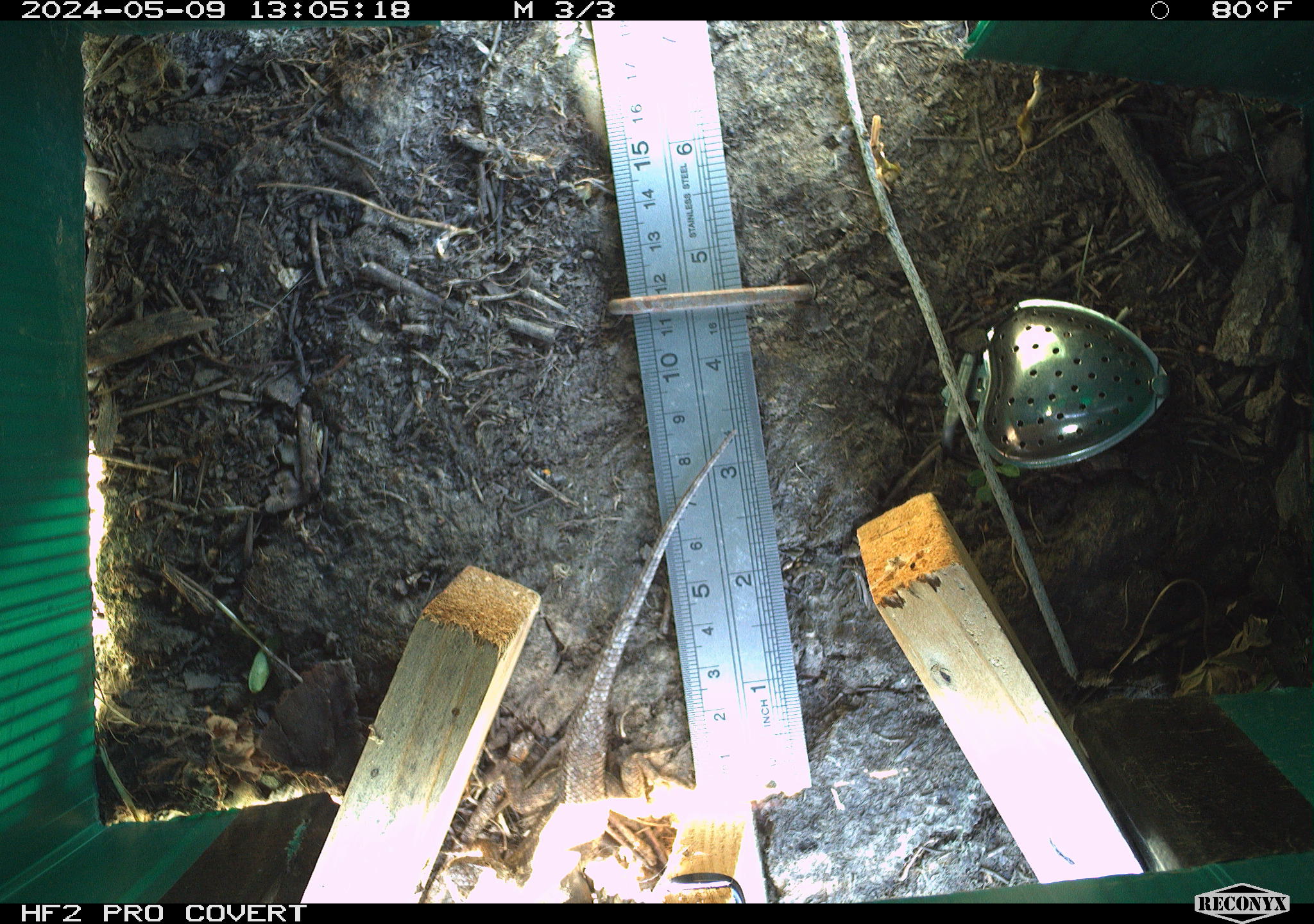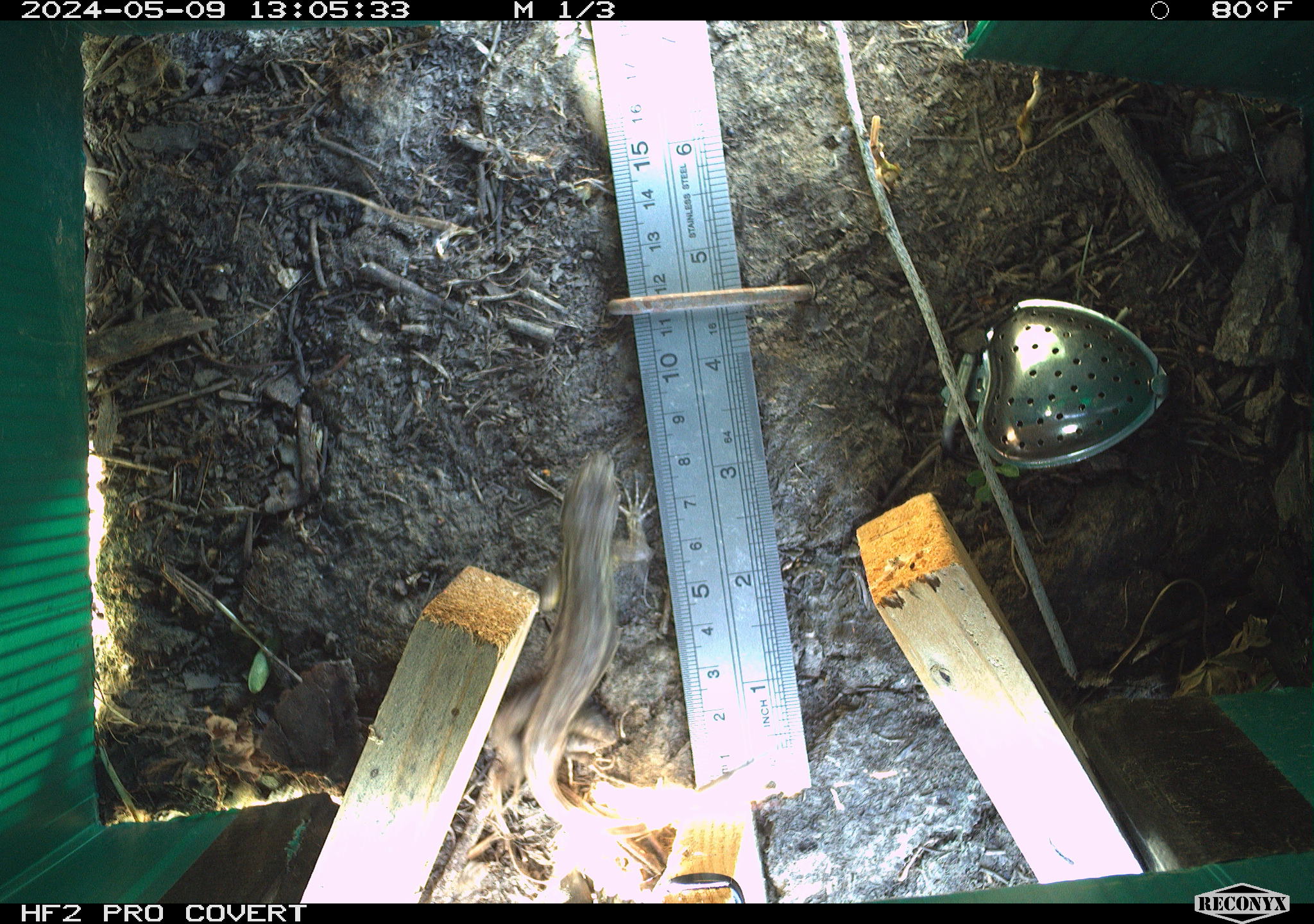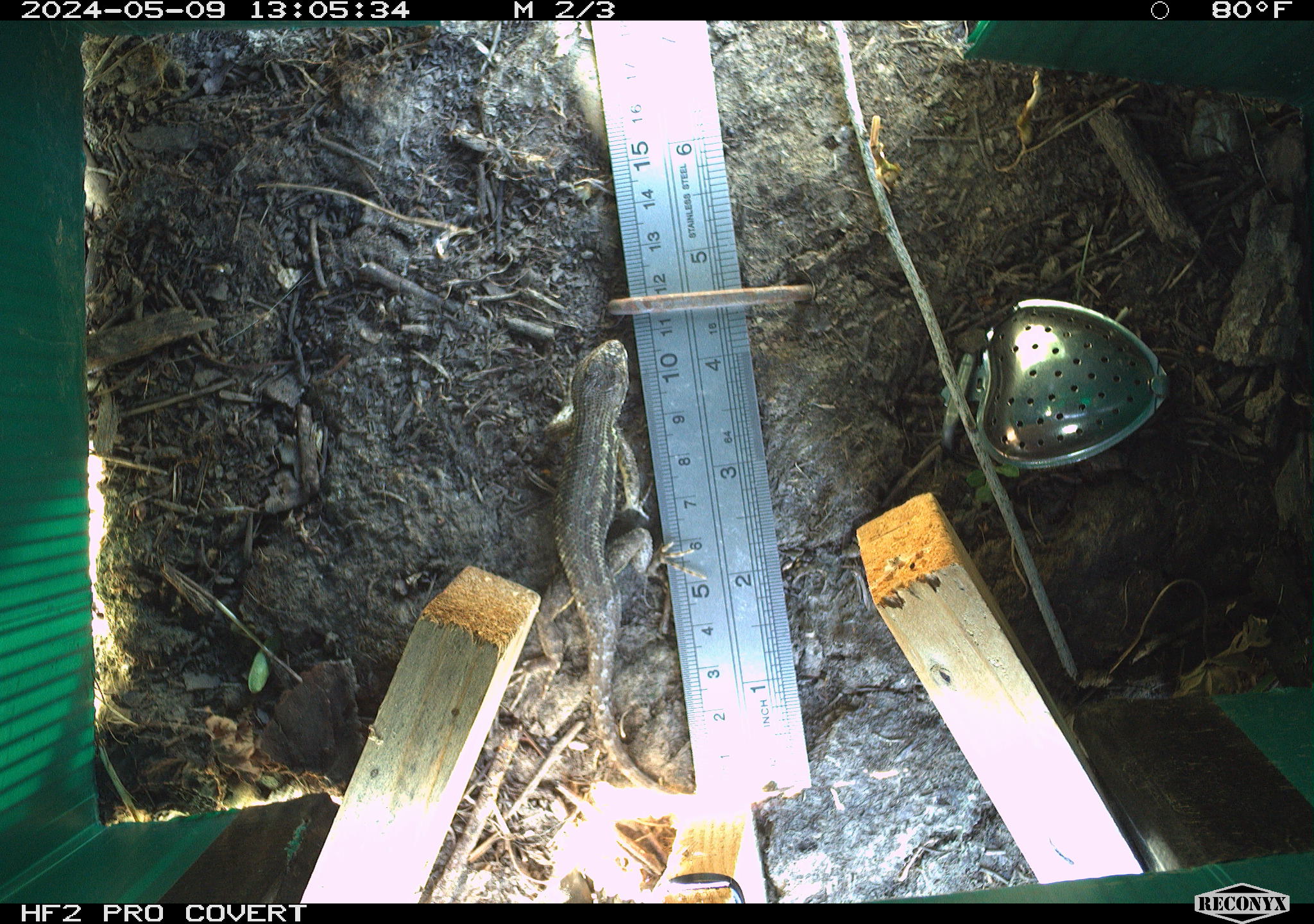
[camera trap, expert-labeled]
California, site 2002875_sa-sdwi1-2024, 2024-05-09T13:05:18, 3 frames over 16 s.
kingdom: Animalia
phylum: Chordata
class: Reptilia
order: Squamata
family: Phrynosomatidae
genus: Sceloporus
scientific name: Sceloporus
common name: spiny lizards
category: sceloporus species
Sceloporus species (spiny lizards) (Sceloporus).